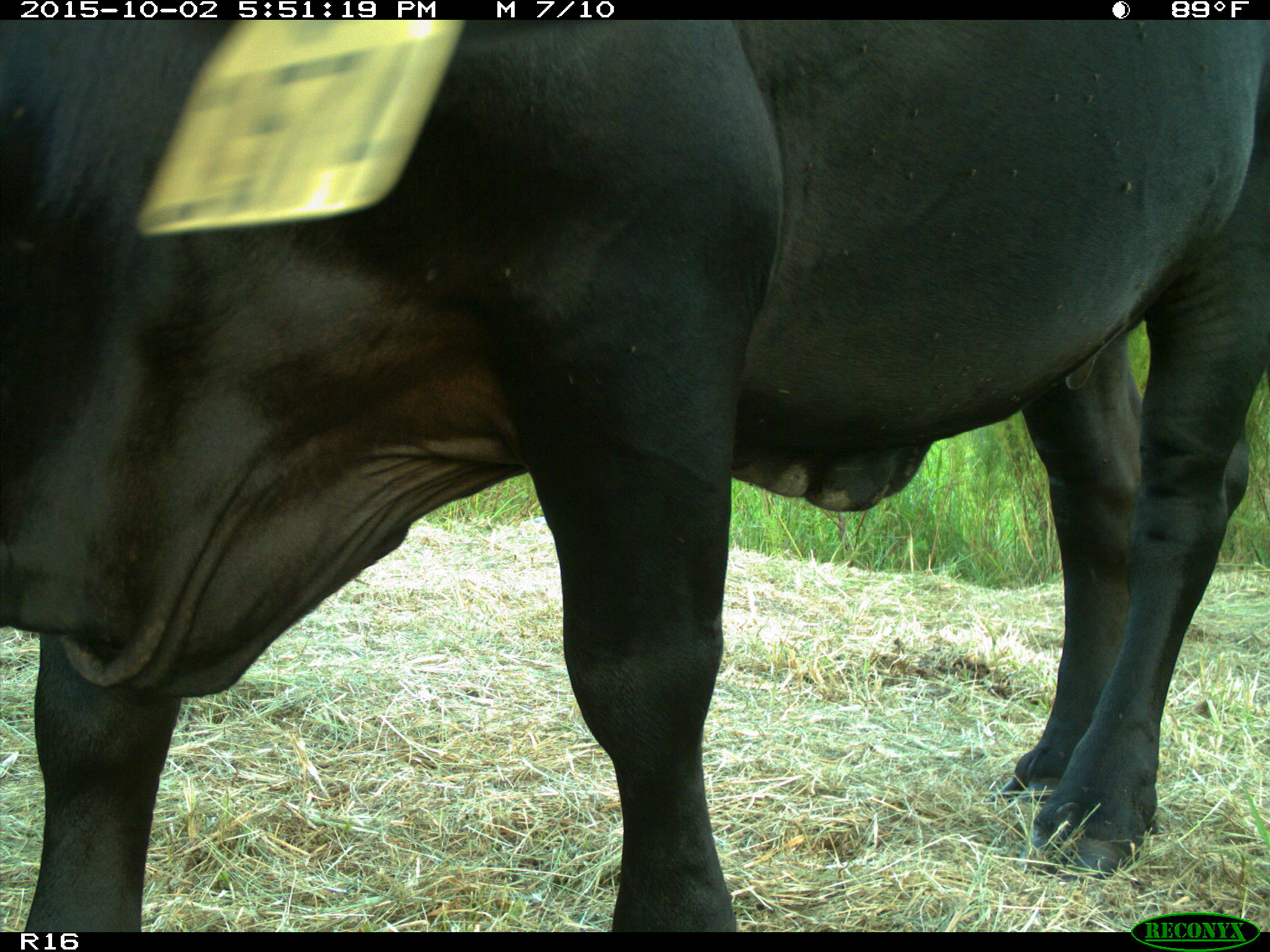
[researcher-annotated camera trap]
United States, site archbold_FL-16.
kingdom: Animalia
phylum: Chordata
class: Mammalia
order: Artiodactyla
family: Bovidae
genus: Bos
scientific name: Bos taurus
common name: domestic cow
Bos taurus (domestic cow).